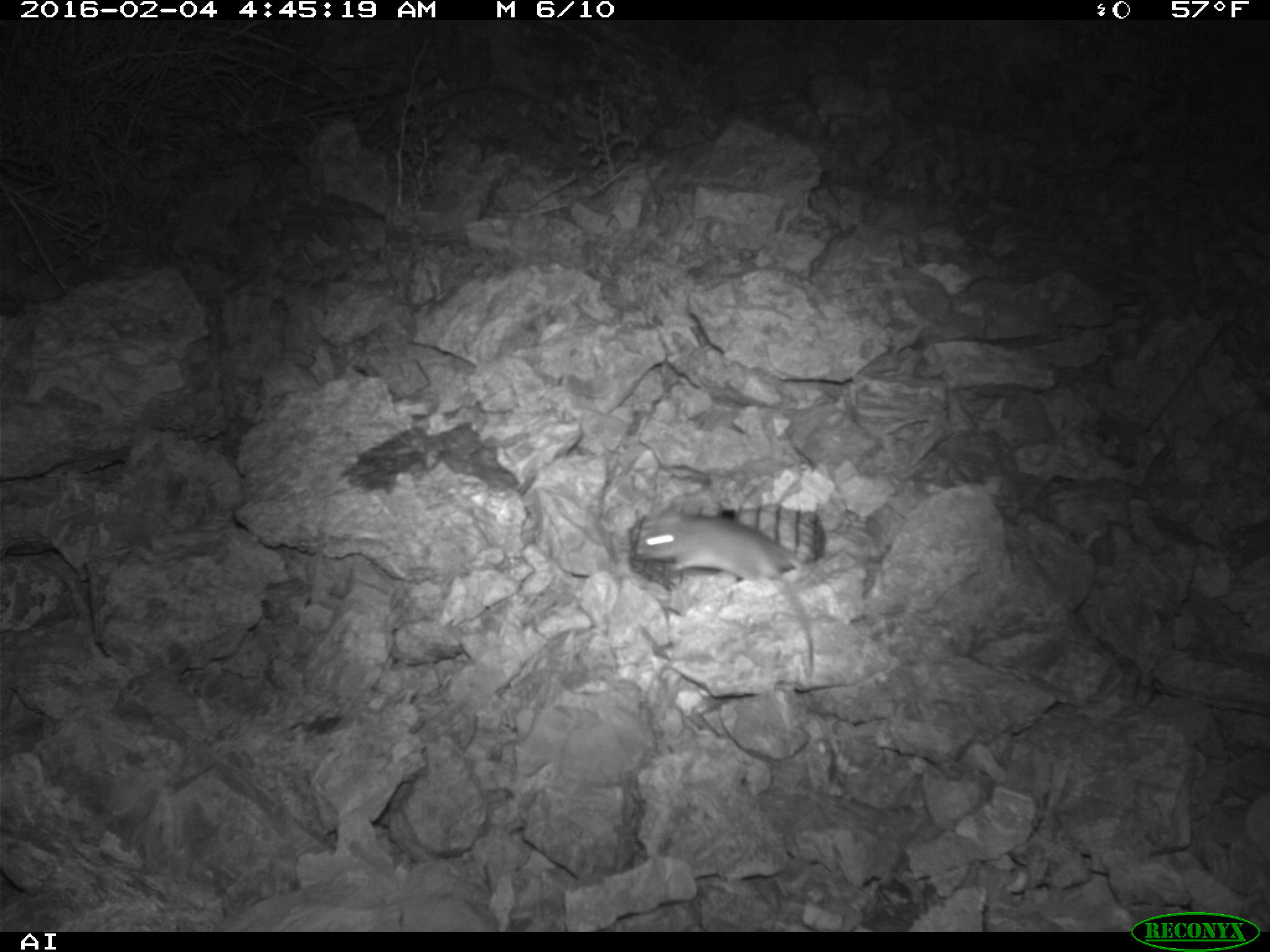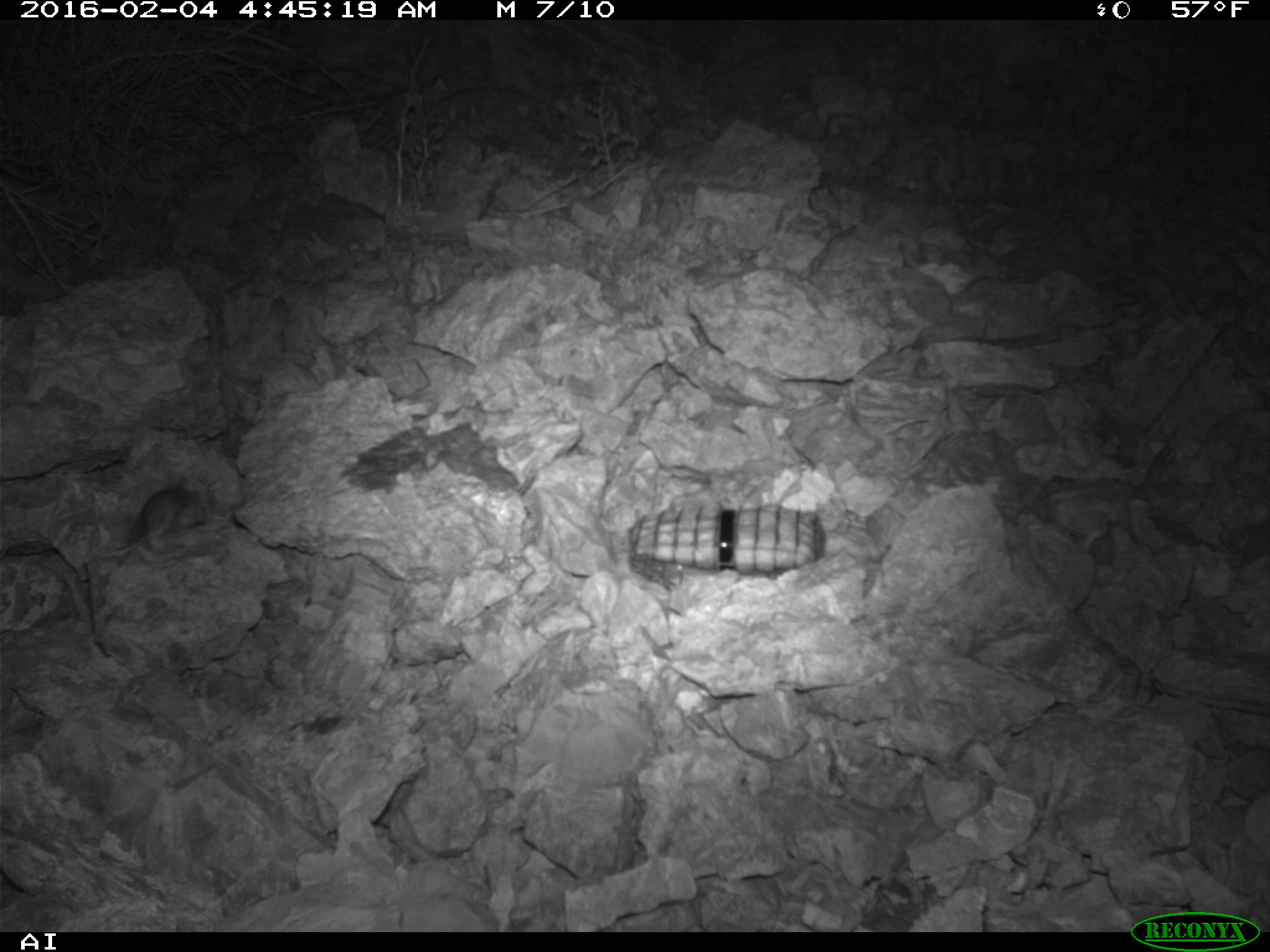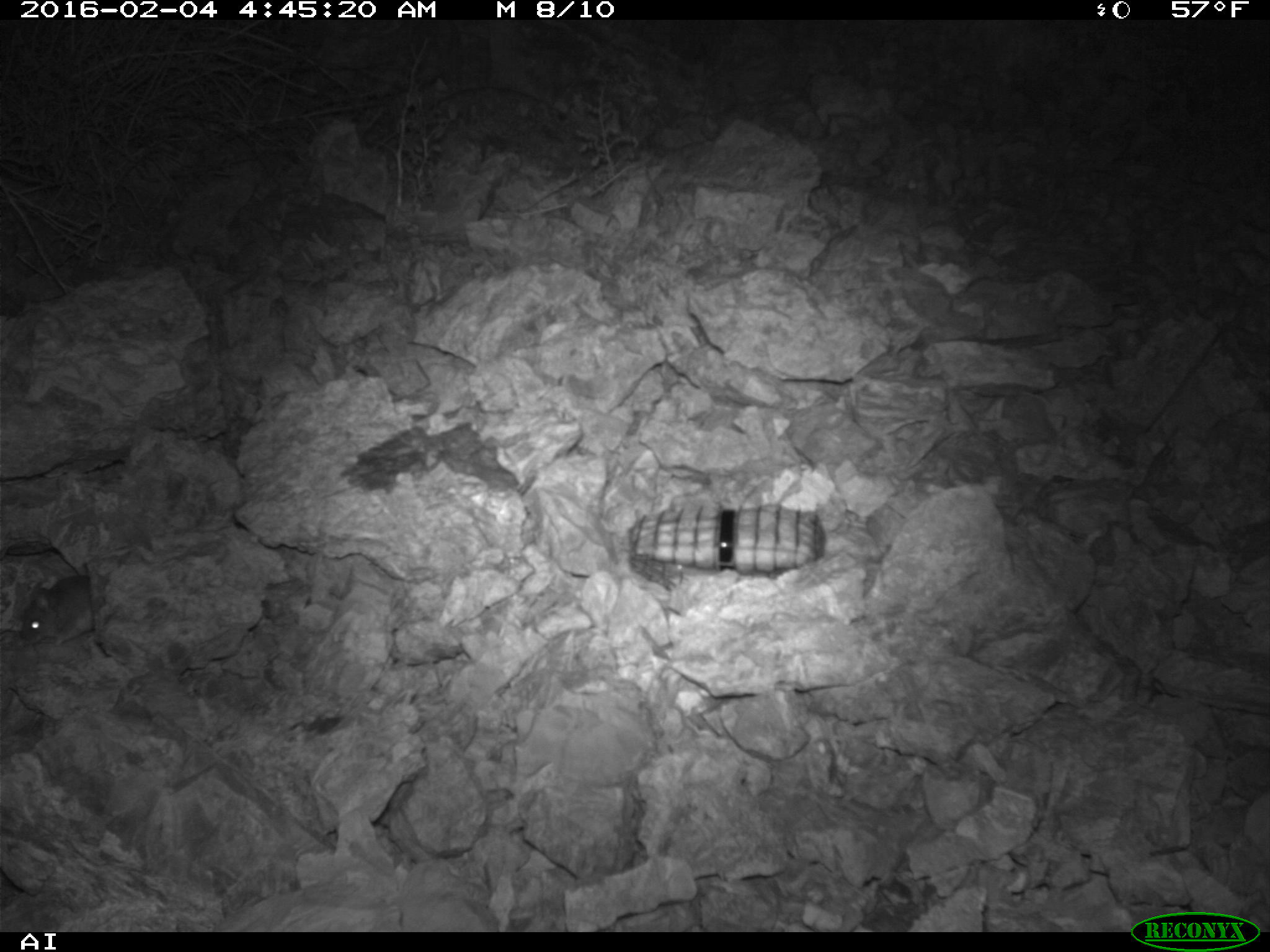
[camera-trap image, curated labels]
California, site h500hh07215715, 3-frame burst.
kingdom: Animalia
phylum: Chordata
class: Mammalia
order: Rodentia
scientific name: Rodentia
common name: rodent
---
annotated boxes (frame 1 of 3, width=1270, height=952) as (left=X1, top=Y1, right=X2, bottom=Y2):
rodent: (left=629, top=513, right=817, bottom=681)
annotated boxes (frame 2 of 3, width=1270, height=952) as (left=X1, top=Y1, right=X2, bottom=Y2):
rodent: (left=140, top=480, right=205, bottom=547)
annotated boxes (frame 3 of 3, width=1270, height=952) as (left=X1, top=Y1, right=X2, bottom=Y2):
rodent: (left=19, top=573, right=92, bottom=646)